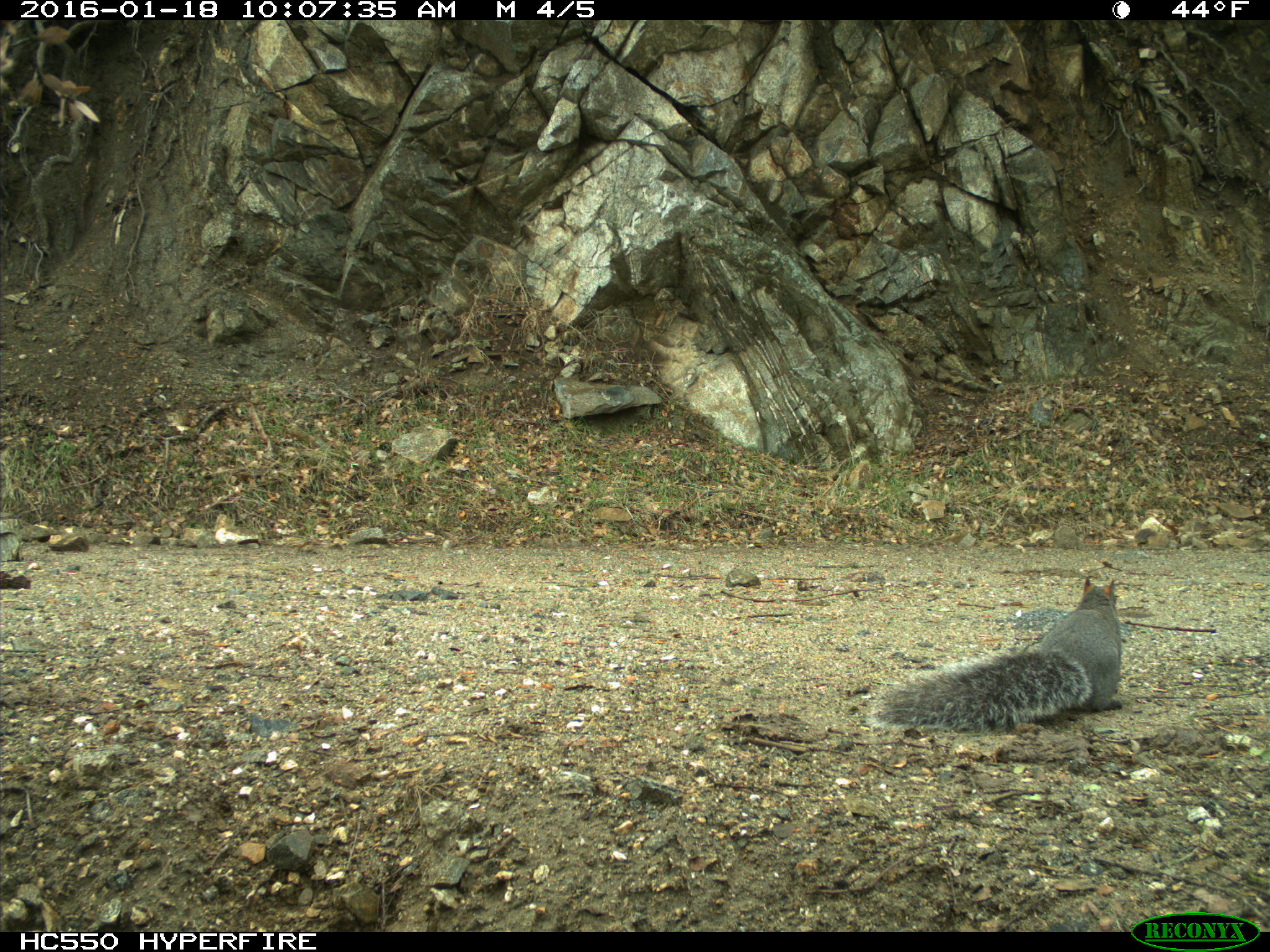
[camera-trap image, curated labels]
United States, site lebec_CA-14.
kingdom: Animalia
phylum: Chordata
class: Mammalia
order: Rodentia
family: Sciuridae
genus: Sciurus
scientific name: Sciurus carolinensis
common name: eastern gray squirrel